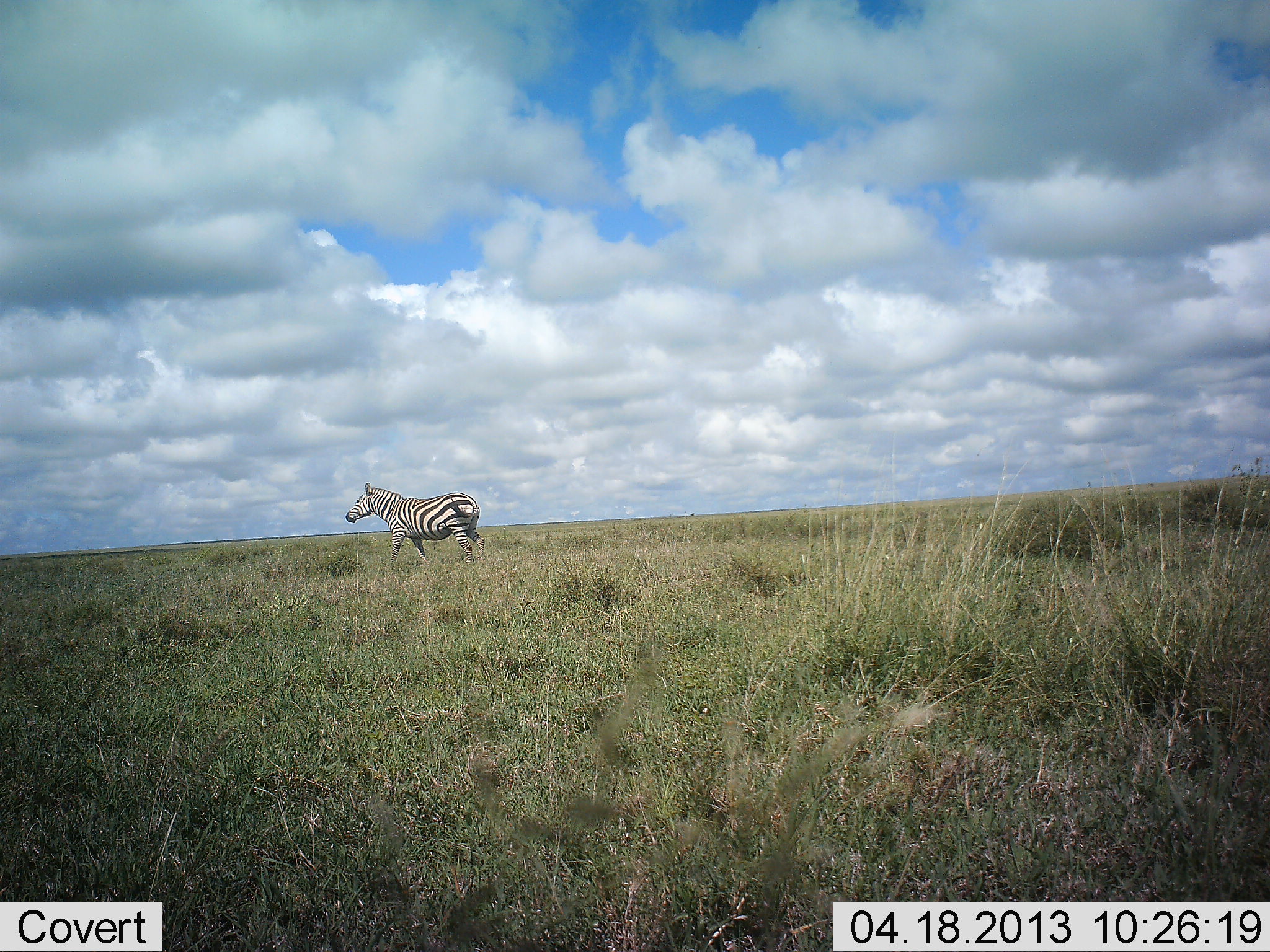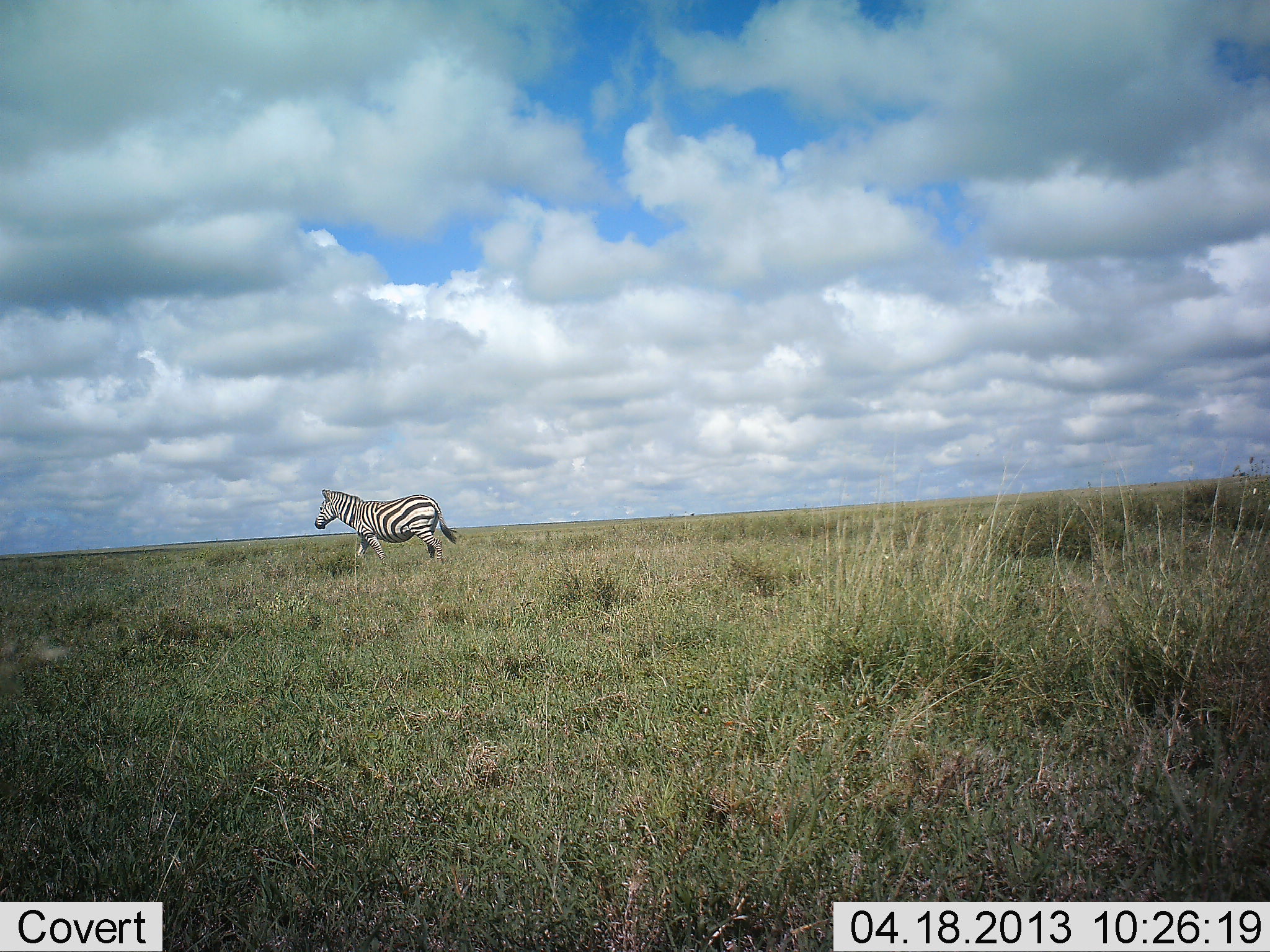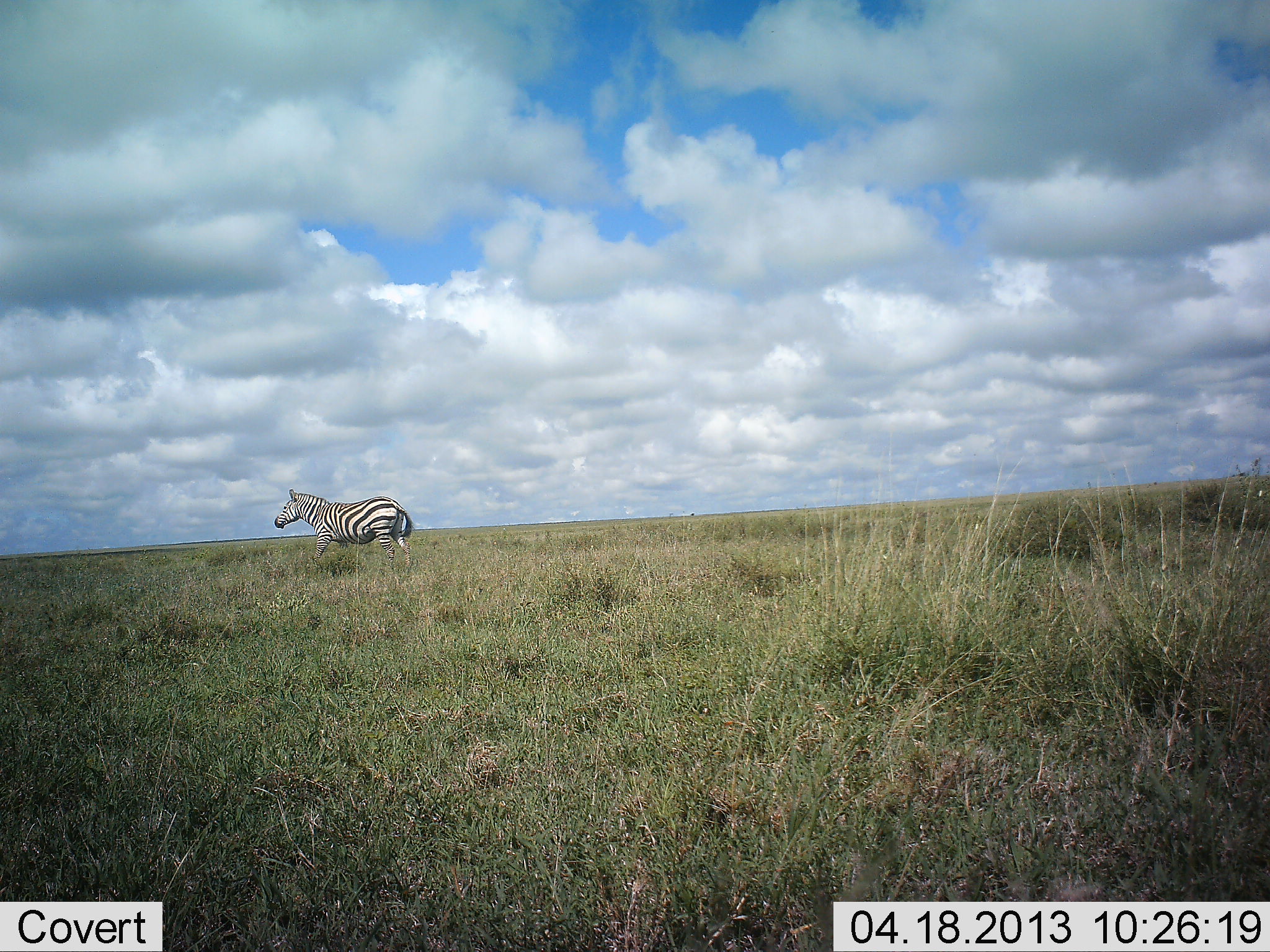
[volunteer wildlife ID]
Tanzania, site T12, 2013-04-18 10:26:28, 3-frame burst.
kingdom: Animalia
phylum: Chordata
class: Mammalia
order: Perissodactyla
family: Equidae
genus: Equus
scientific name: Equus quagga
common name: plains zebra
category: zebra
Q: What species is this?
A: Zebra (plains zebra) (Equus quagga).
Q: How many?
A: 1.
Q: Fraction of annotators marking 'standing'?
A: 0%.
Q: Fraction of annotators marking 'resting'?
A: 0%.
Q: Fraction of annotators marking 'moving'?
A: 95%.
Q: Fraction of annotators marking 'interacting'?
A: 5%.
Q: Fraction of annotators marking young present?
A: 0%.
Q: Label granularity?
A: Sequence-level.